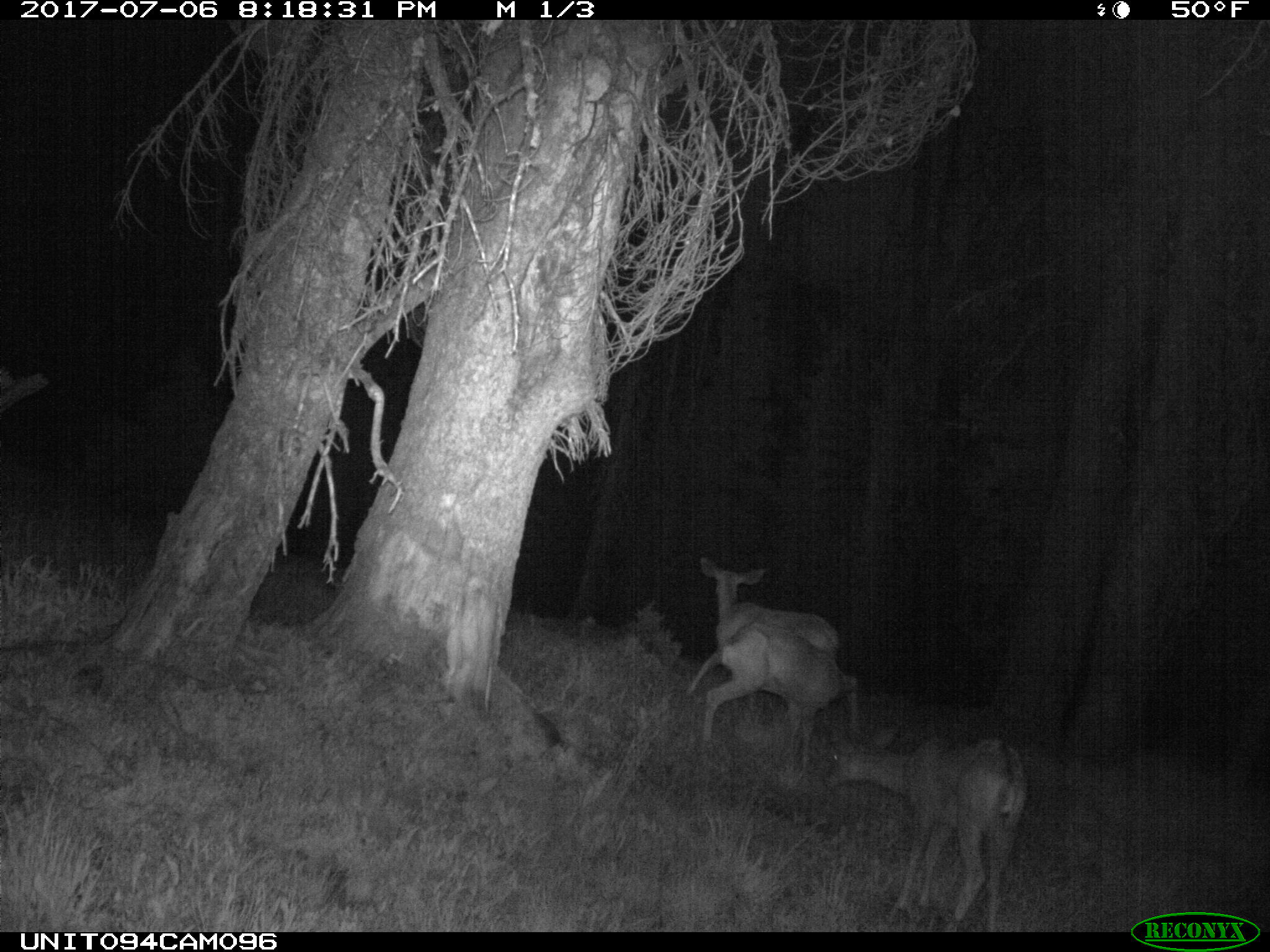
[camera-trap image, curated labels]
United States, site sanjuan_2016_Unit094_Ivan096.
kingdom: Animalia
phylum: Chordata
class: Mammalia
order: Artiodactyla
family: Cervidae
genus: Odocoileus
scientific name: Odocoileus hemionus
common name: mule deer